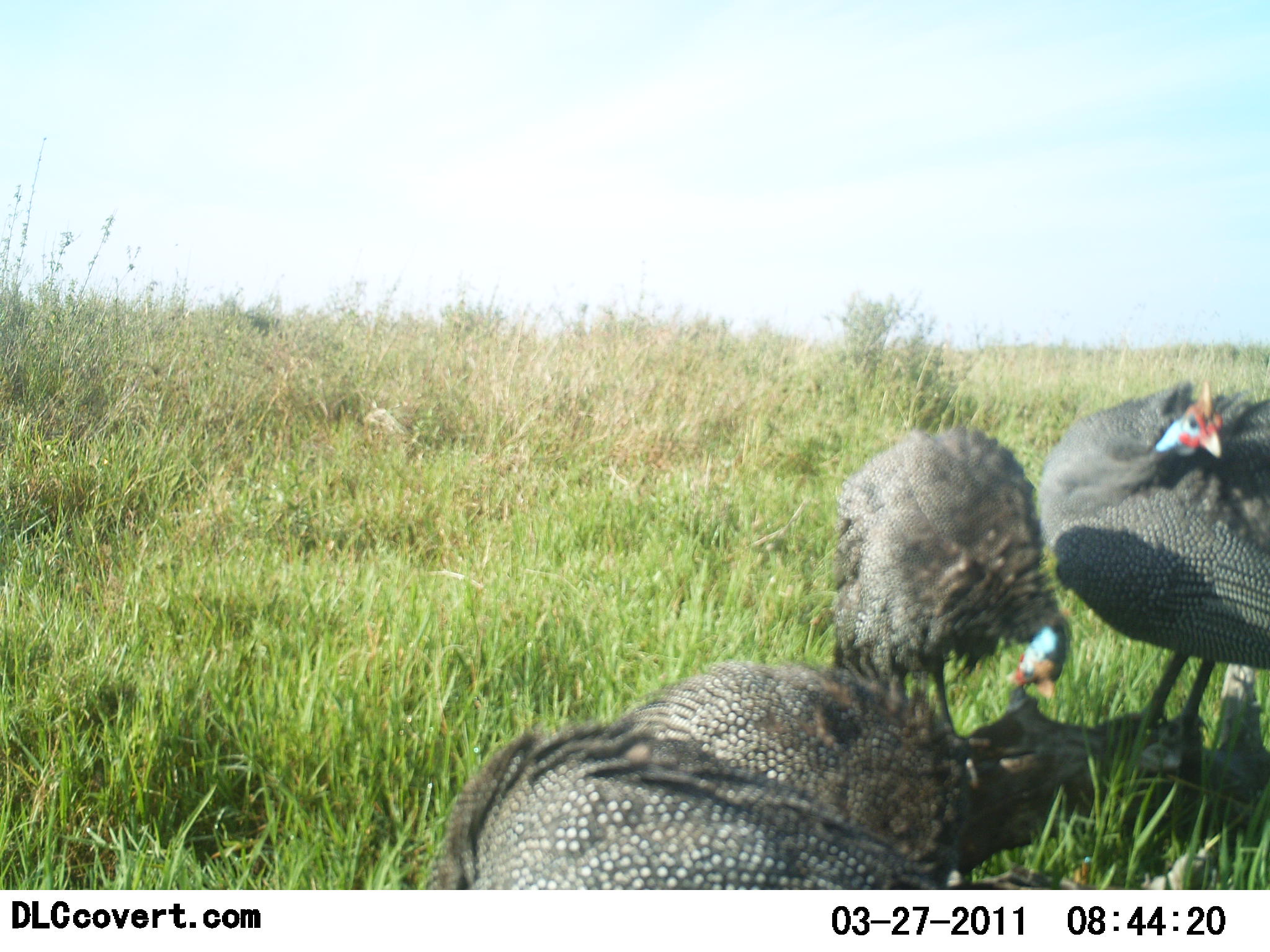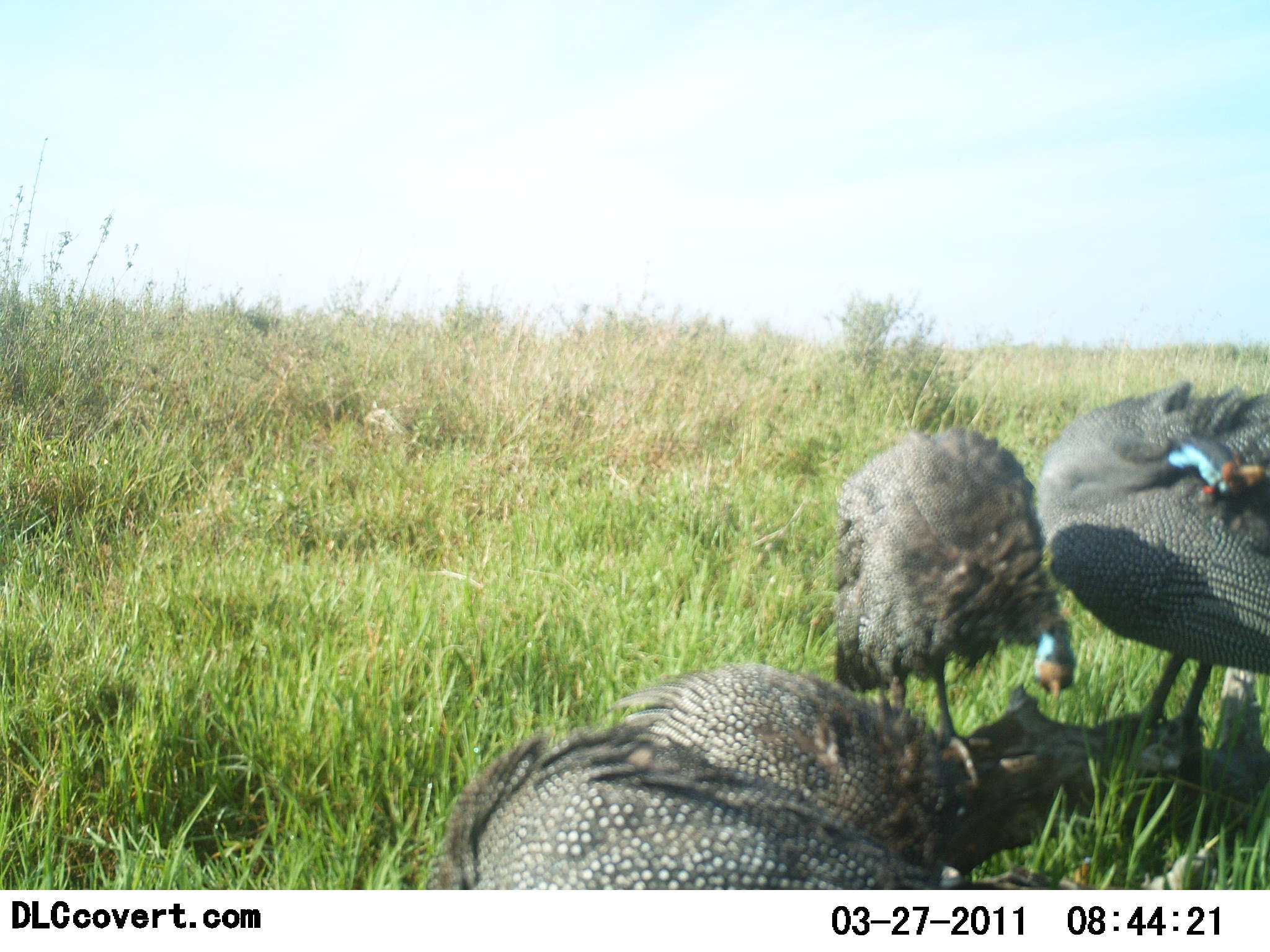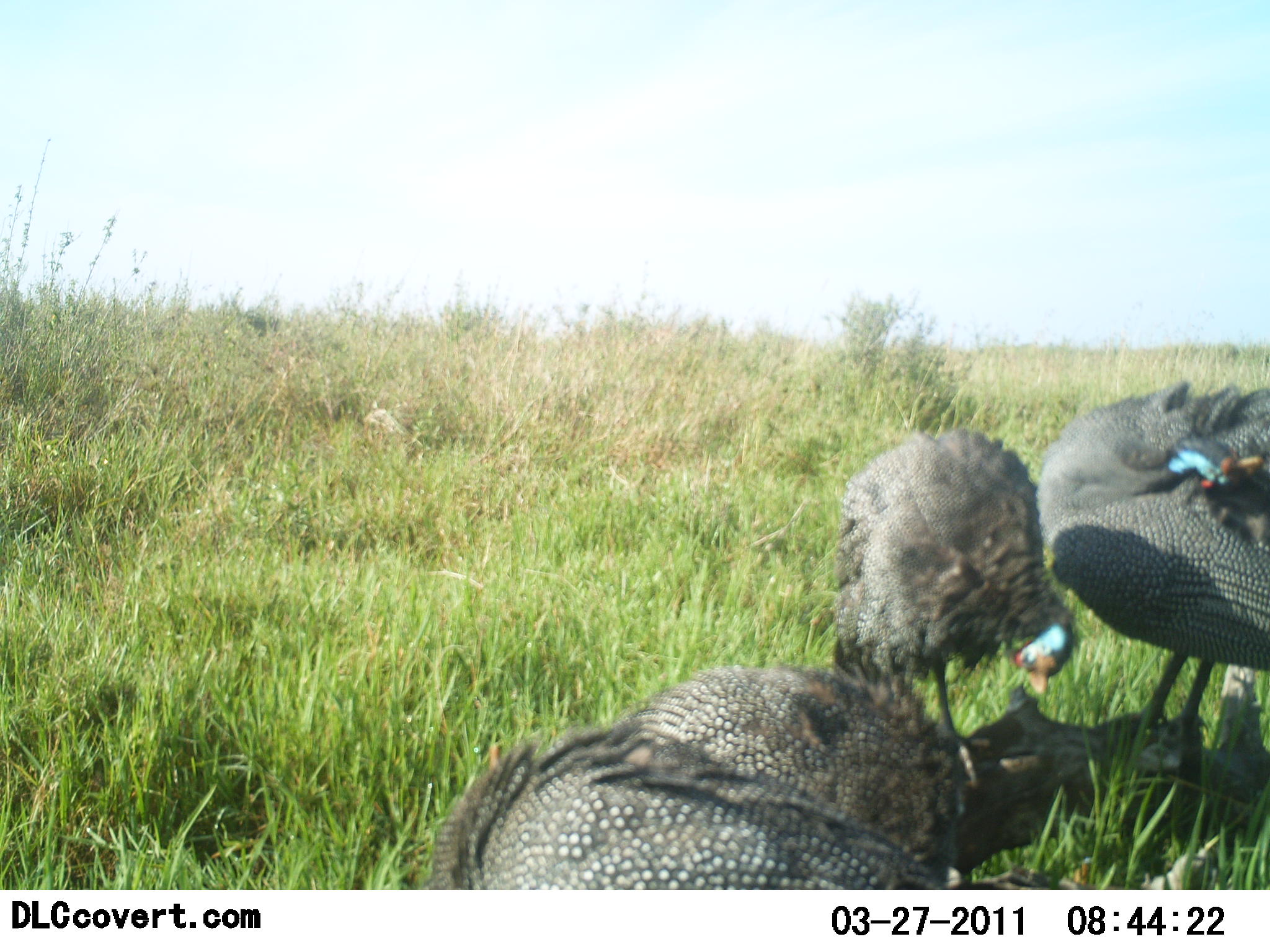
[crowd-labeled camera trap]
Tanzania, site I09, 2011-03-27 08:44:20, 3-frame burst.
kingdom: Animalia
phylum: Chordata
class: Aves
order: Galliformes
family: Numididae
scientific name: Numididae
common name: guinea fowl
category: guineafowl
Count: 4.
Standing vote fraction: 60%.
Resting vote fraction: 50%.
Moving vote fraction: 20%.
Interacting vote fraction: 20%.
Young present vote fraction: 0%.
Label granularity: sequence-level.